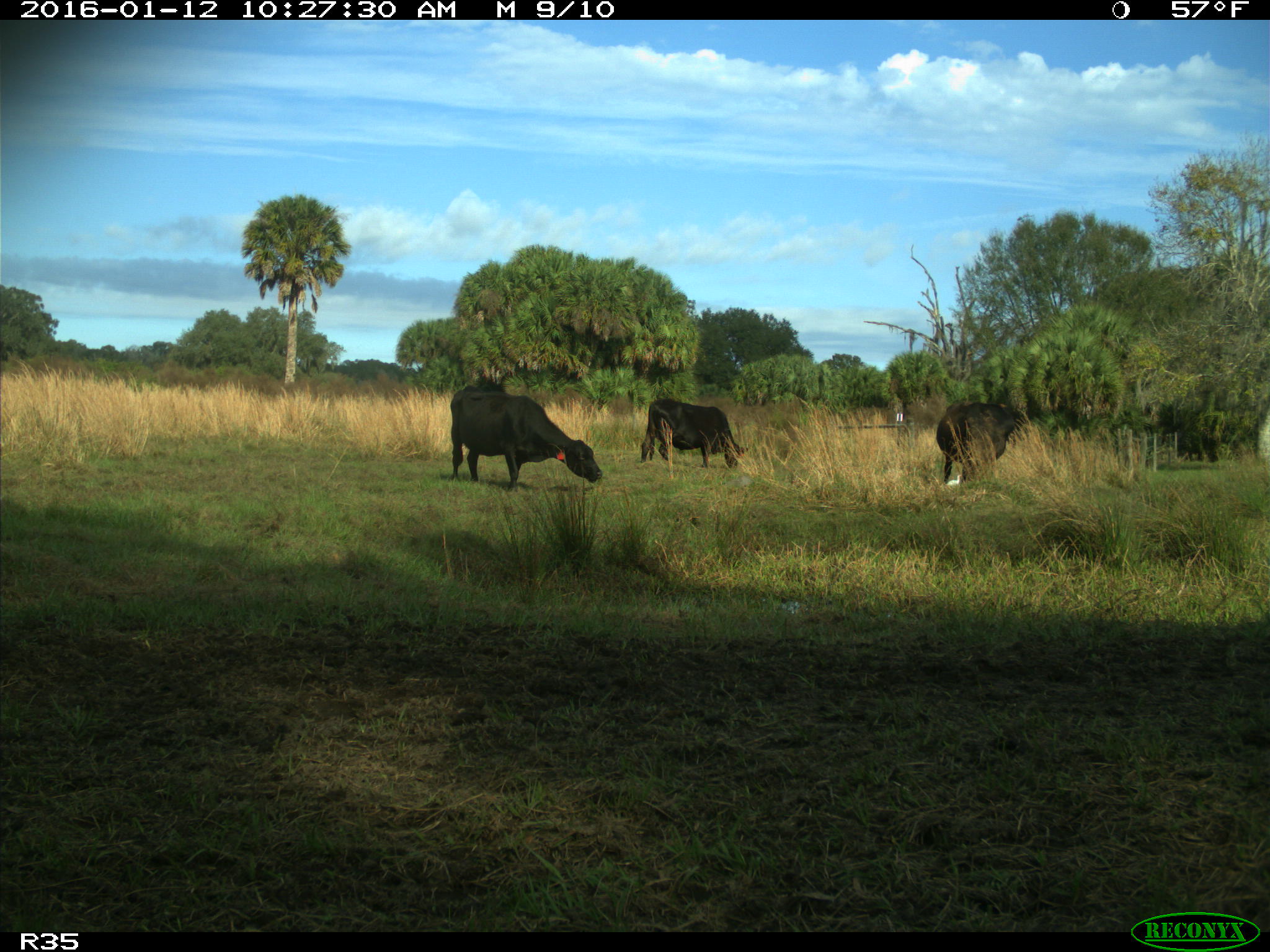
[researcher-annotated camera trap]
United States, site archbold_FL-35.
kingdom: Animalia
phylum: Chordata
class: Mammalia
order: Artiodactyla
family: Bovidae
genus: Bos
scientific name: Bos taurus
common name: domestic cow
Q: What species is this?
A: Bos taurus (domestic cow).